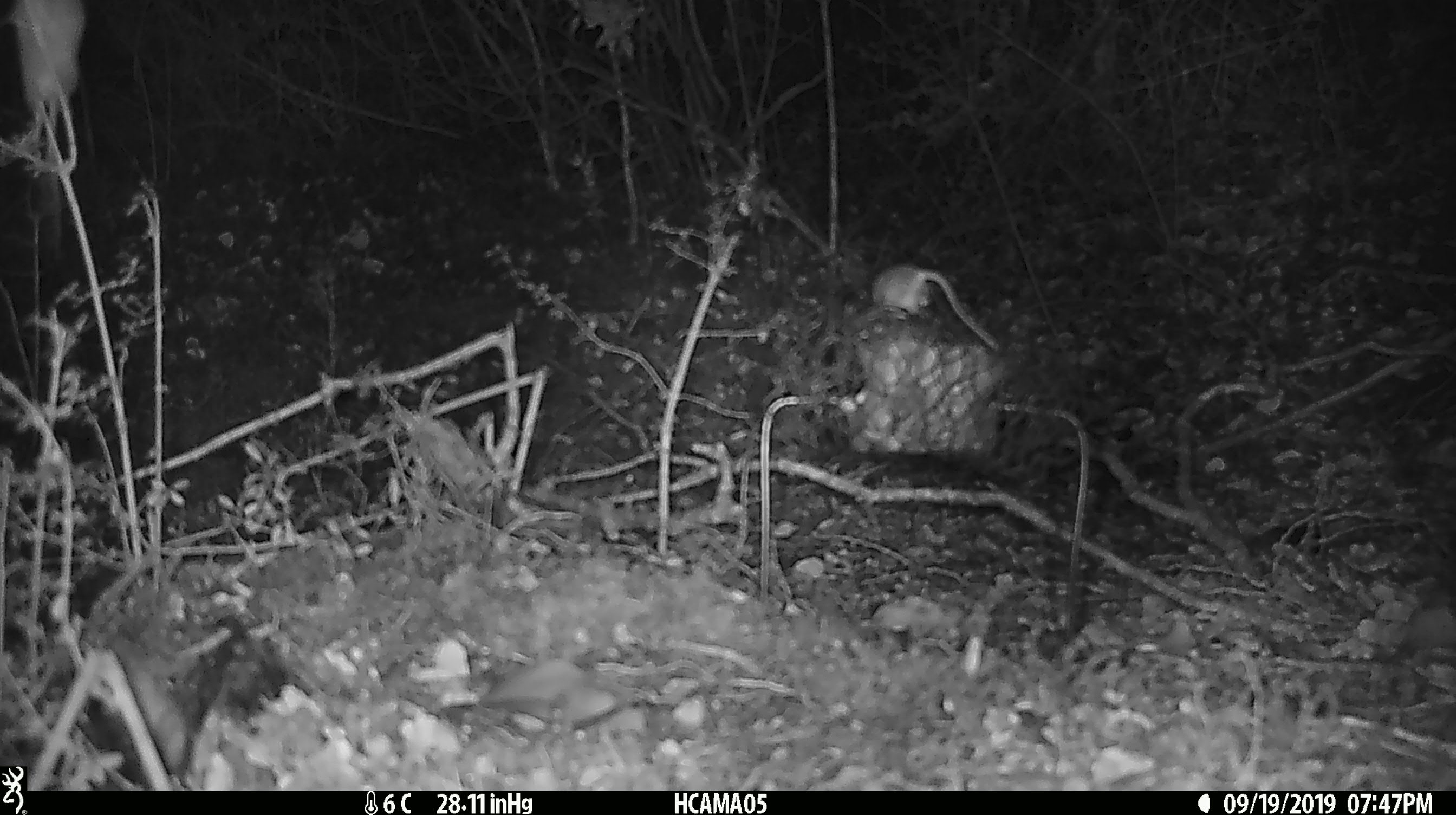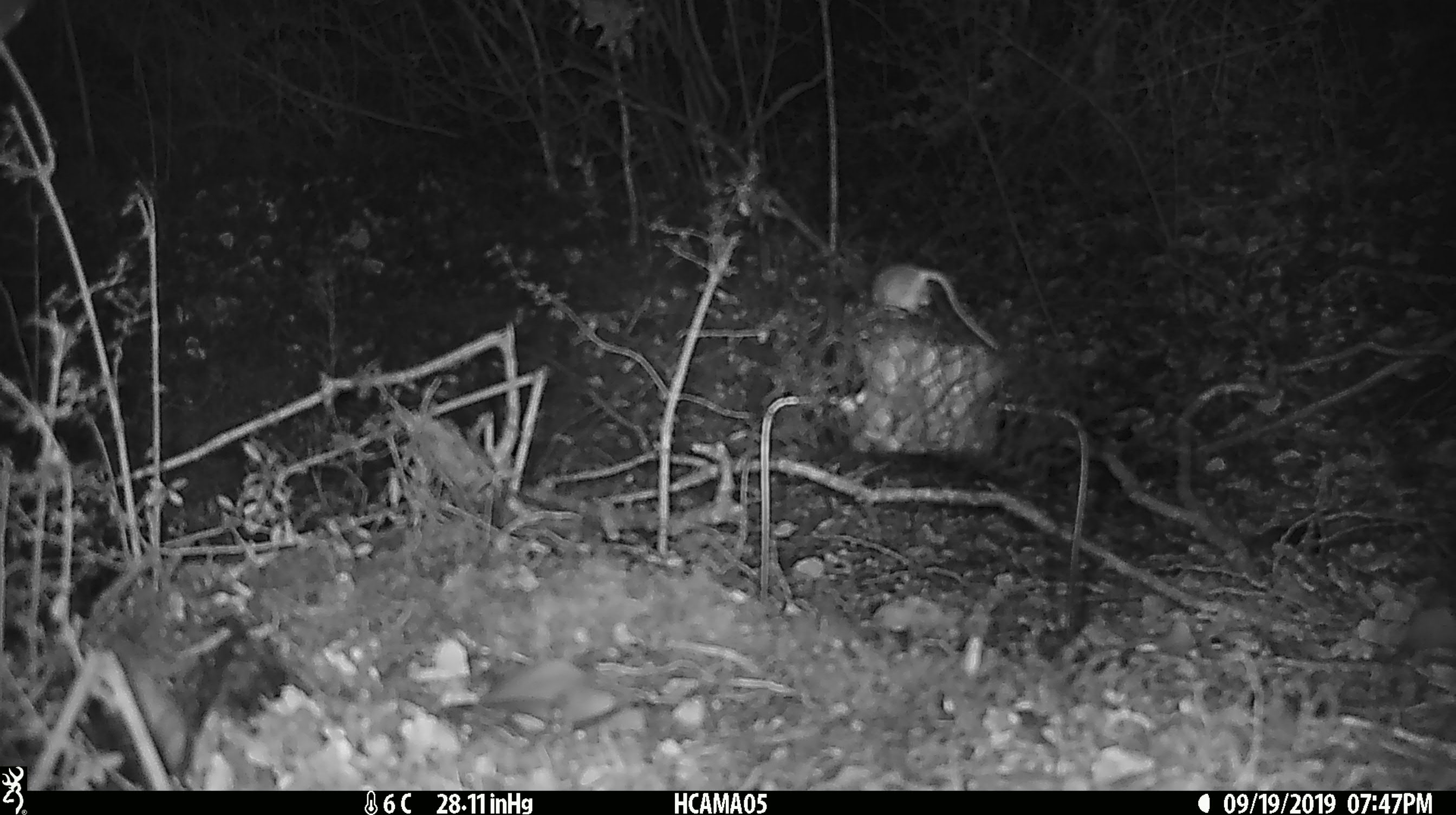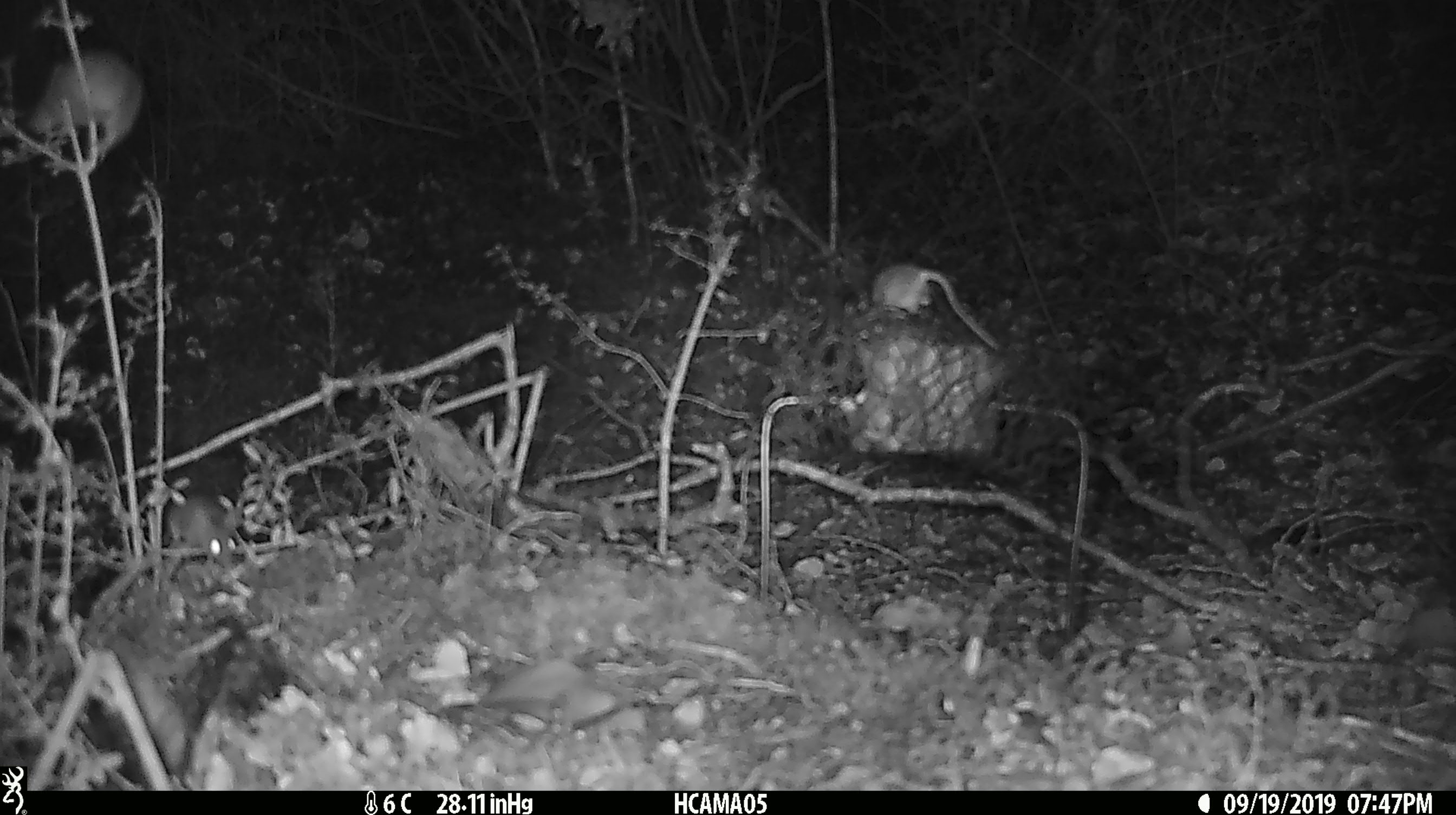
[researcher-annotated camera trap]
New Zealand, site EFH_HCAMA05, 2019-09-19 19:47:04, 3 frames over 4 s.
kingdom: Animalia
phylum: Chordata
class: Mammalia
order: Rodentia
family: Muridae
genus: Mus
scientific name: Mus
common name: mouse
Mouse (Mus).